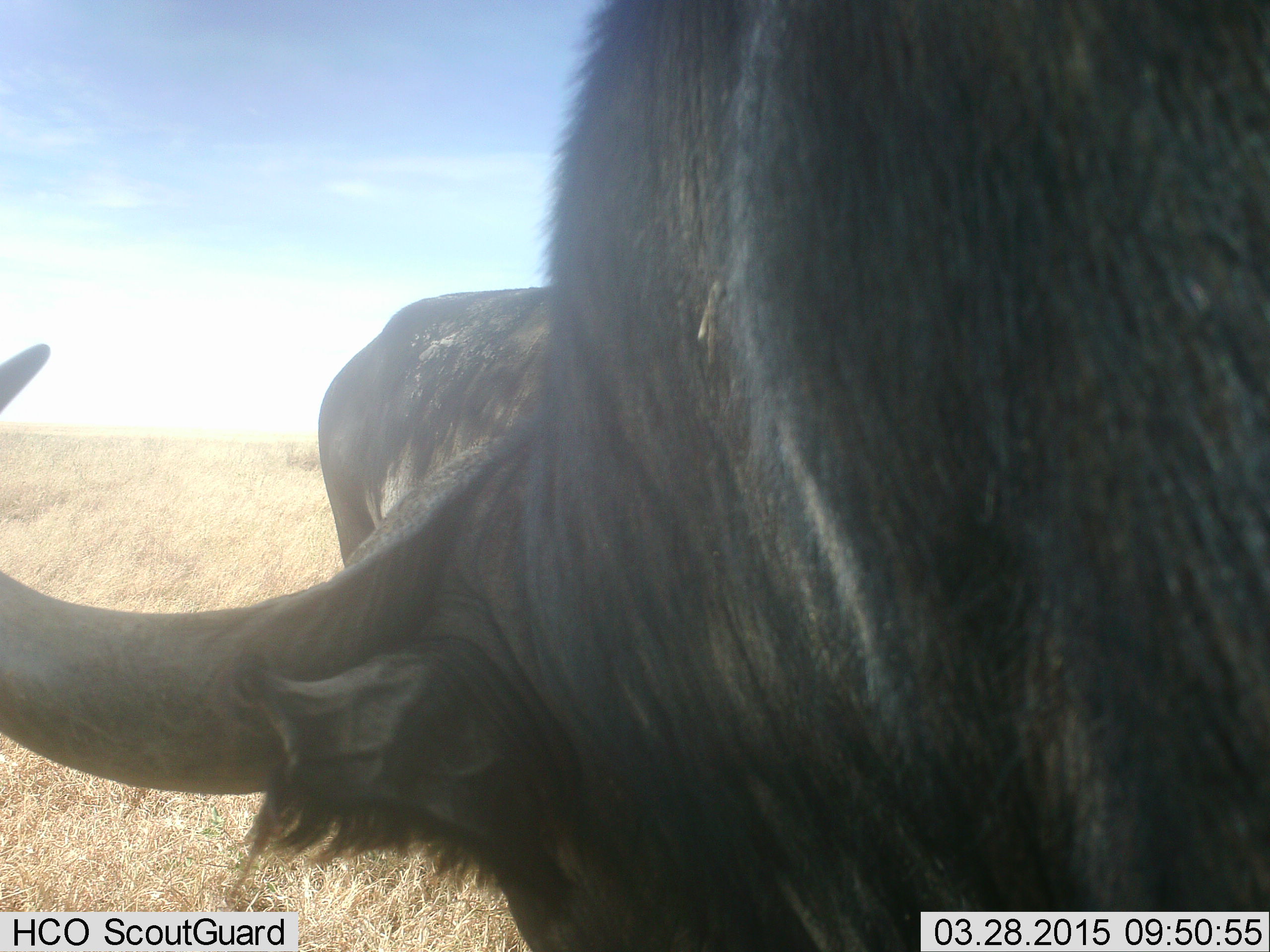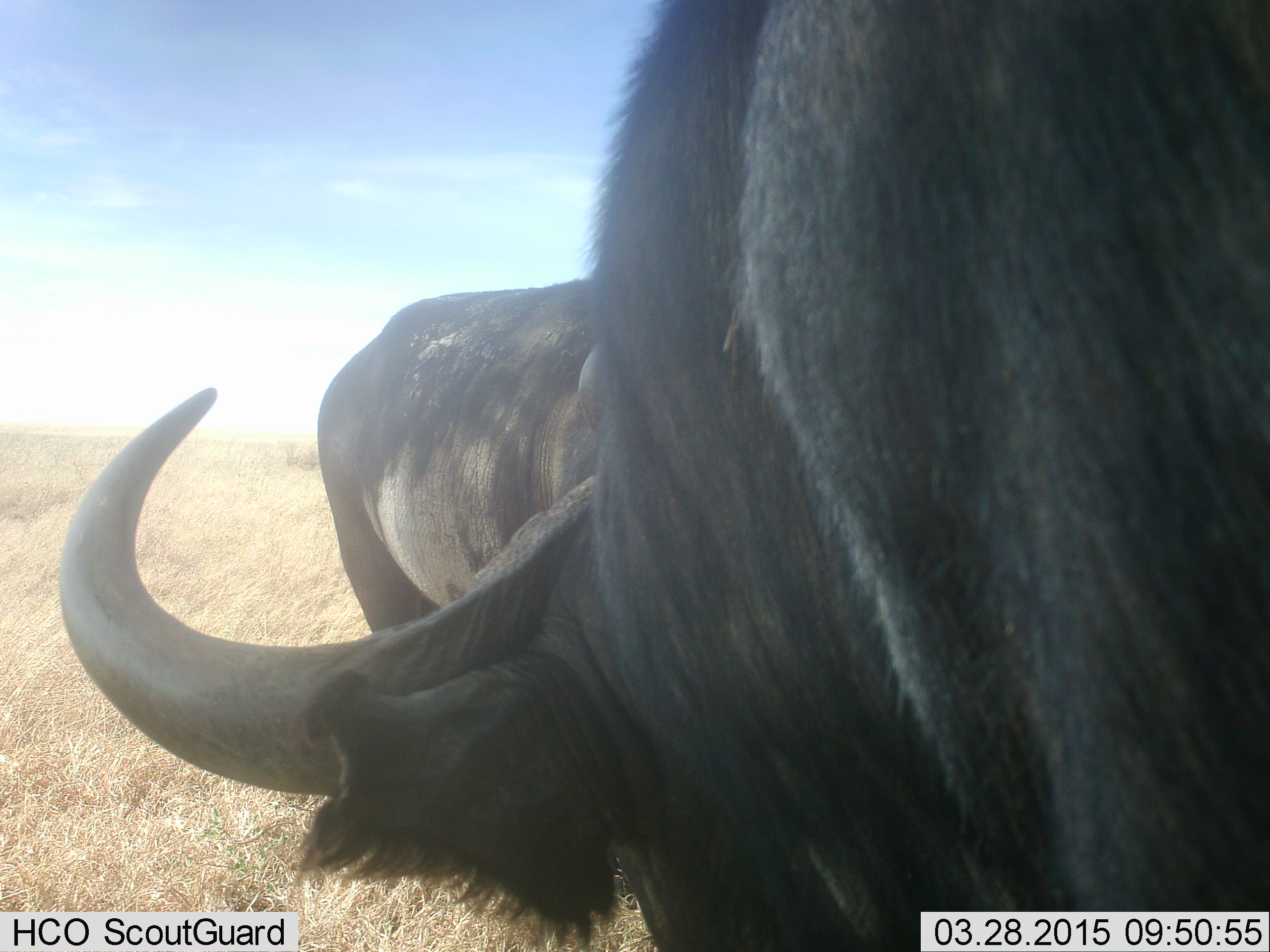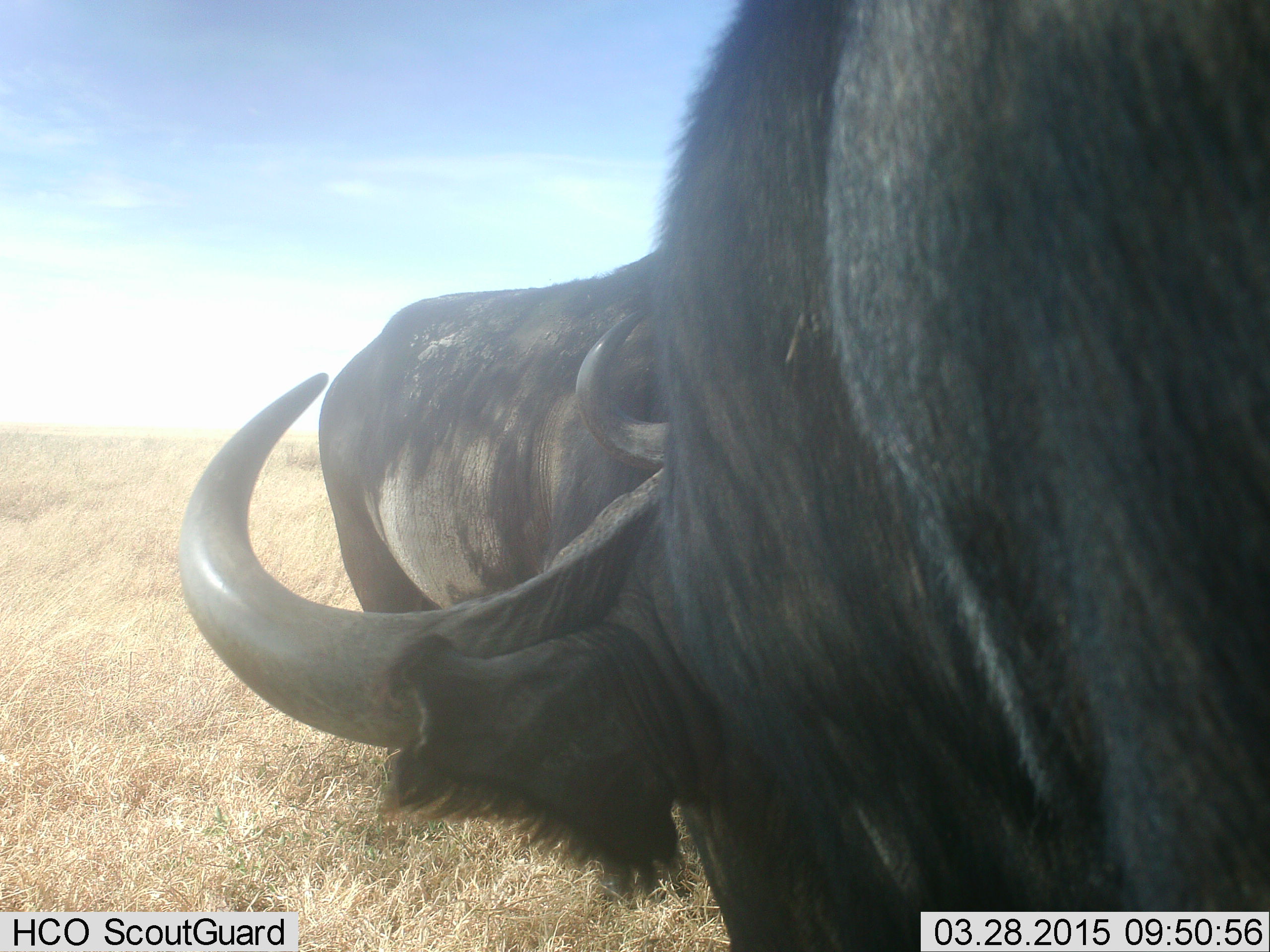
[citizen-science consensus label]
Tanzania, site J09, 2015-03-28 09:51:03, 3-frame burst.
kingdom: Animalia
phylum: Chordata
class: Mammalia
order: Artiodactyla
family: Bovidae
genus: Connochaetes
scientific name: Connochaetes taurinus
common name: blue wildebeest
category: wildebeest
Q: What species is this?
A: Wildebeest (blue wildebeest) (Connochaetes taurinus).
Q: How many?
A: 2.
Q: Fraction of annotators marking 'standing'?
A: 70%.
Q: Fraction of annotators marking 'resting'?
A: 0%.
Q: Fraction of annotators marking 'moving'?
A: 20%.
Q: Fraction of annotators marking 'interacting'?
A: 0%.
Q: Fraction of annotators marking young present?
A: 0%.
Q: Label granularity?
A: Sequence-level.